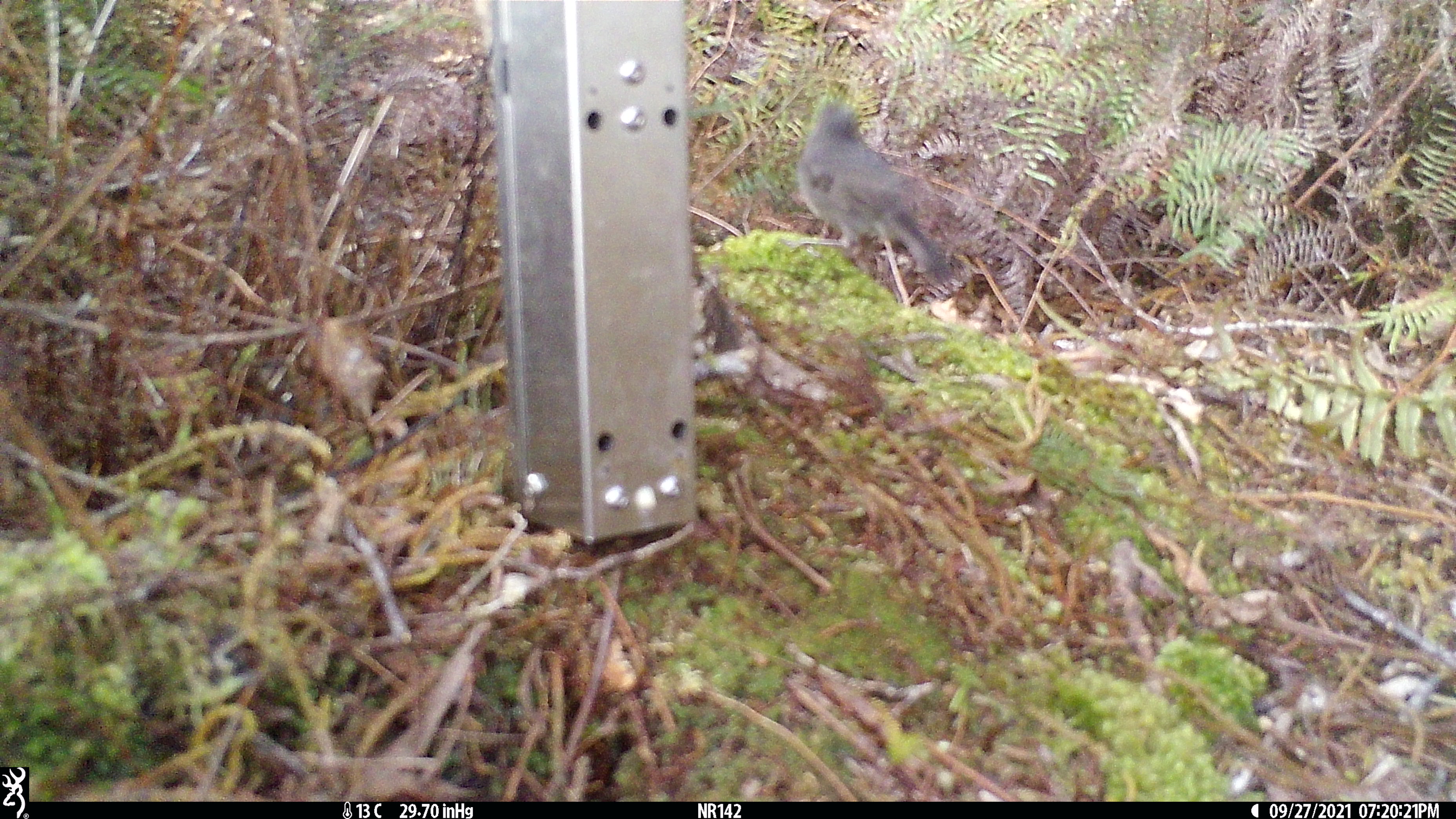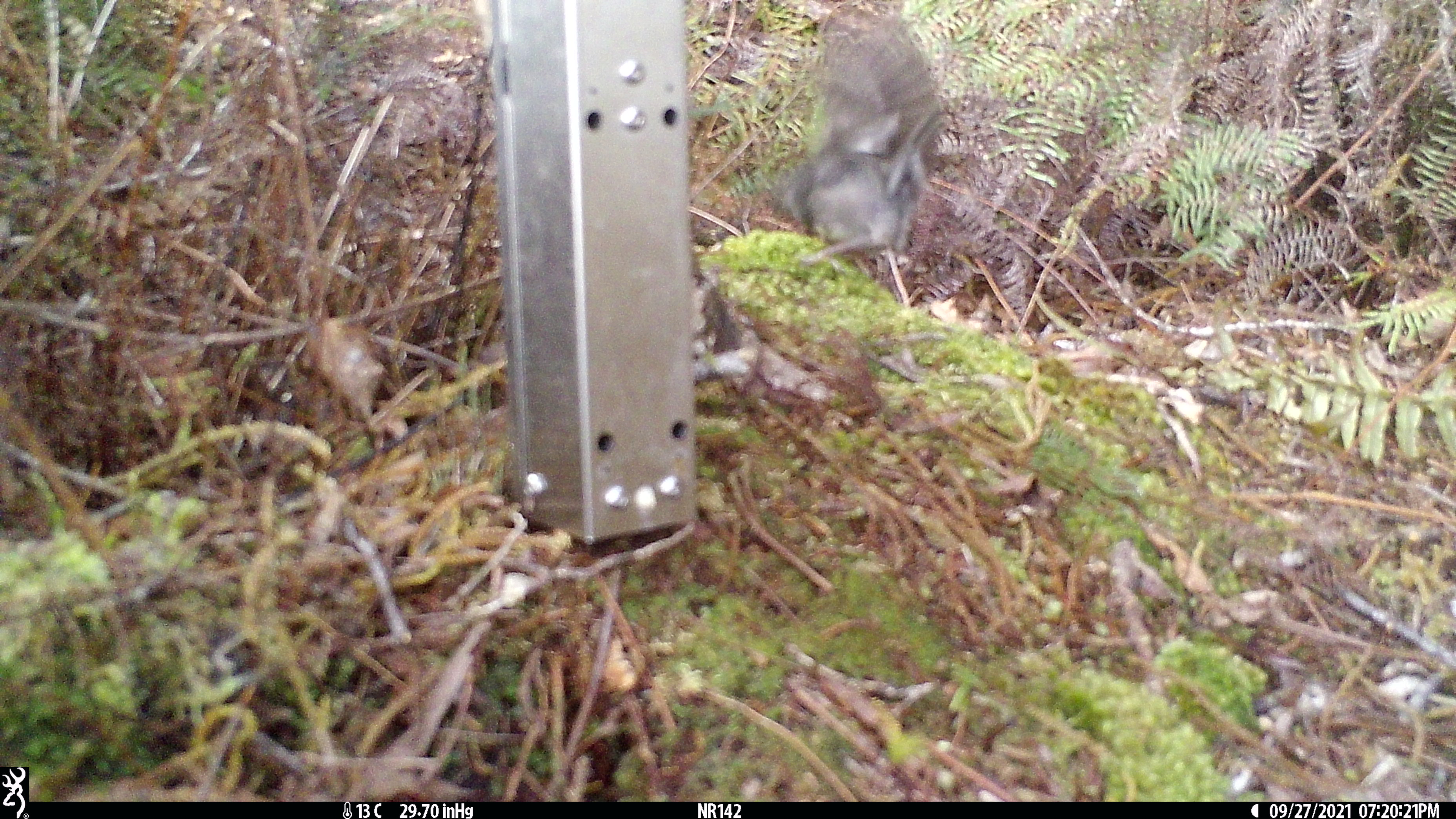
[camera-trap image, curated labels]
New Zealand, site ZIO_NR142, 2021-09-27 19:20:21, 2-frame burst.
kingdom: Animalia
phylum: Chordata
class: Aves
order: Passeriformes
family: Petroicidae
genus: Petroica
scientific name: Petroica australis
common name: new zealand robin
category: robin